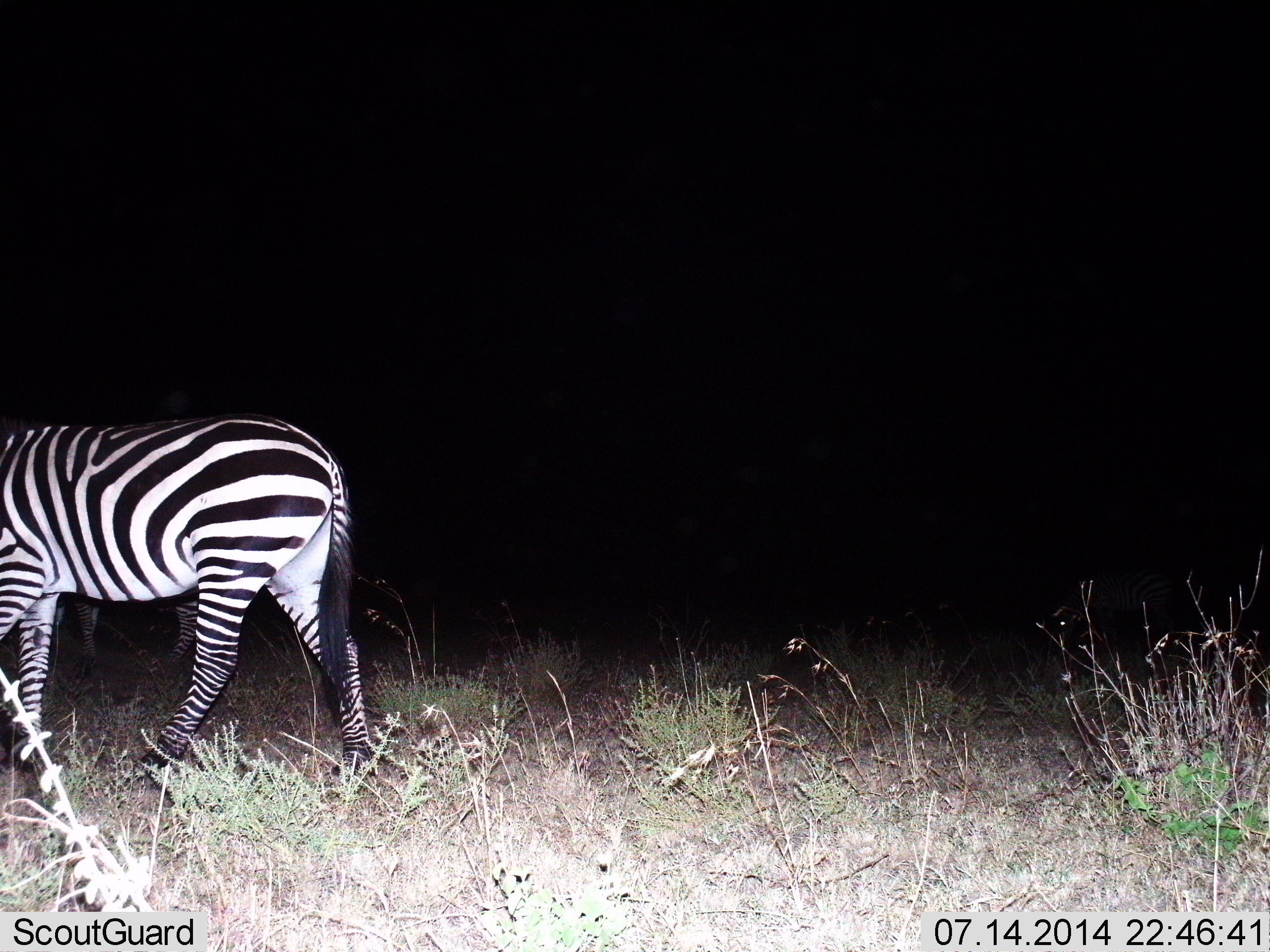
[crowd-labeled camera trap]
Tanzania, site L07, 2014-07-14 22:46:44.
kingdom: Animalia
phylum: Chordata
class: Mammalia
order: Perissodactyla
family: Equidae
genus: Equus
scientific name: Equus quagga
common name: plains zebra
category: zebra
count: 1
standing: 30%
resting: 0%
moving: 60%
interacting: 0%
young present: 0%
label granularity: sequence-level